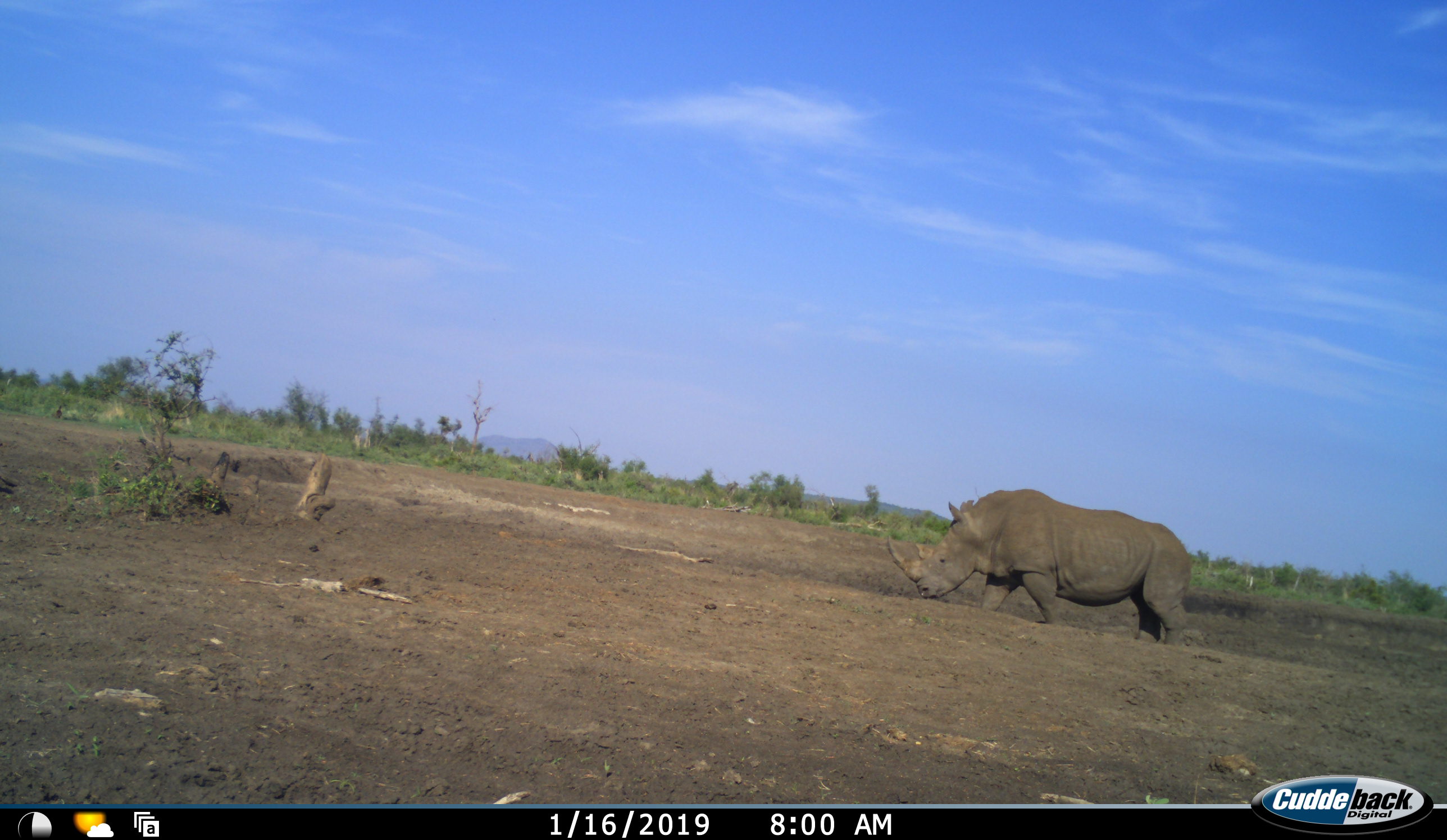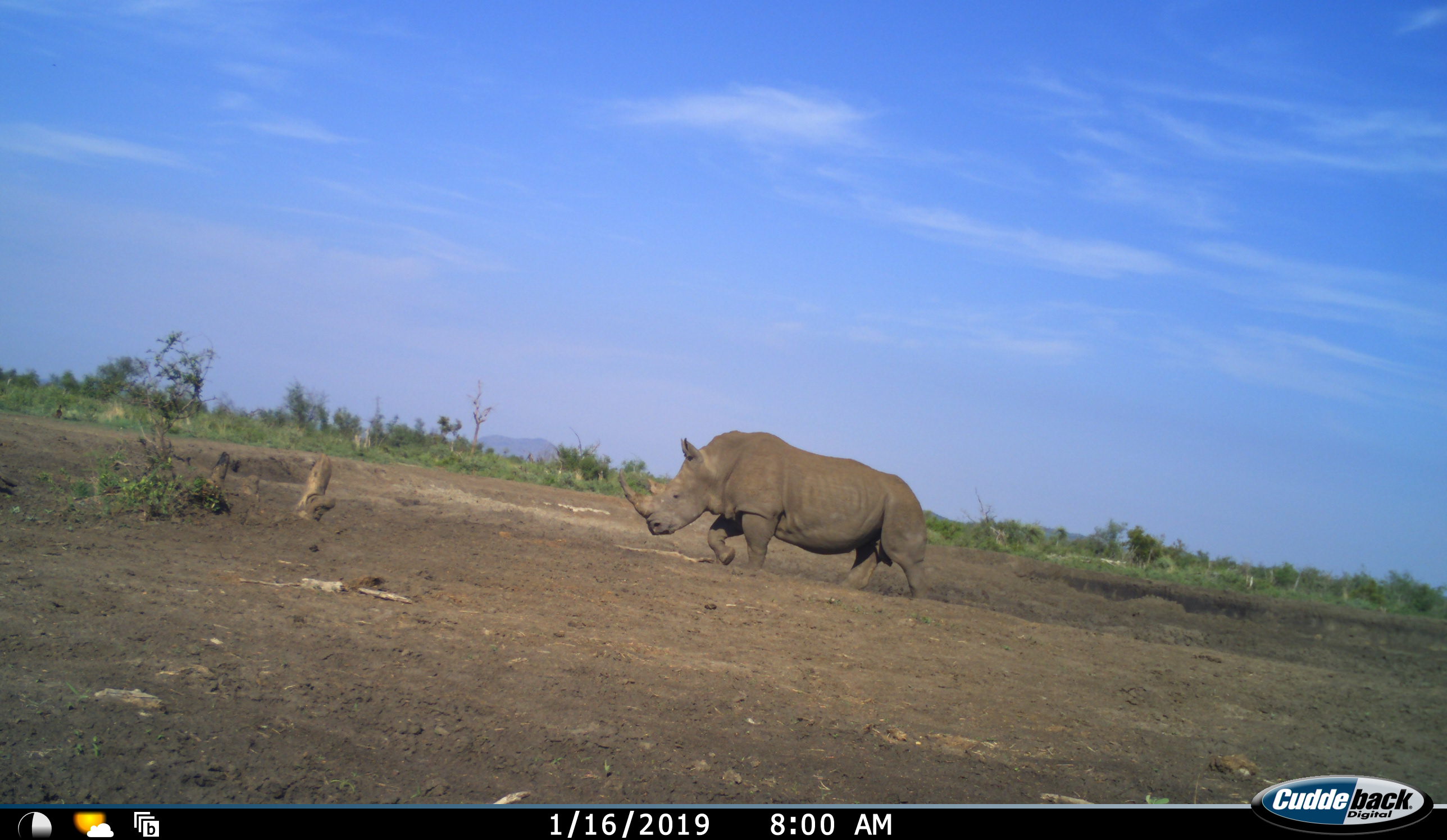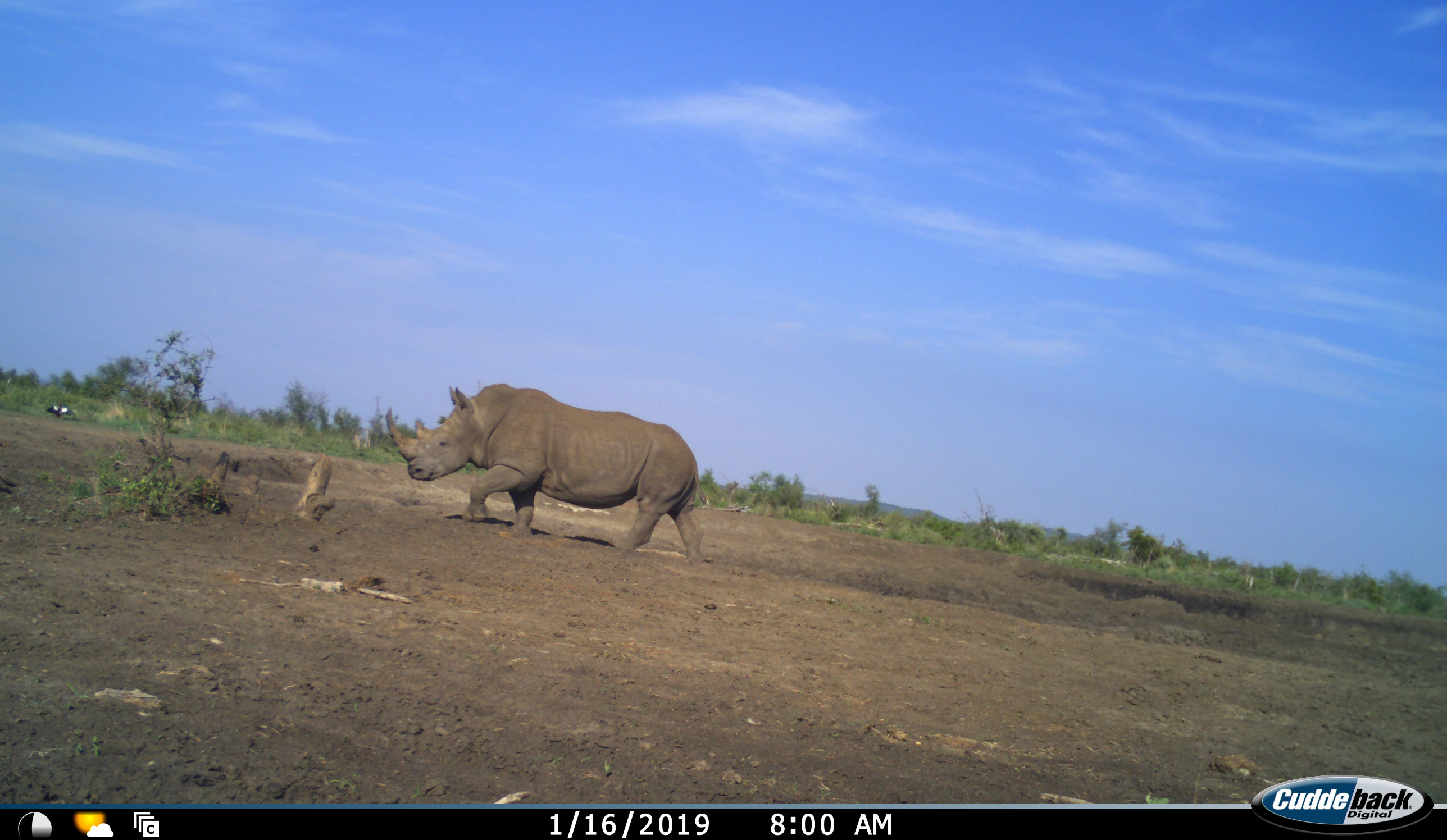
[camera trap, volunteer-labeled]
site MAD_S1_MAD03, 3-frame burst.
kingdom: Animalia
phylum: Chordata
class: Mammalia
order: Perissodactyla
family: Rhinocerotidae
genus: Ceratotherium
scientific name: Ceratotherium simum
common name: white rhinoceros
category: rhinoceroswhite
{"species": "rhinoceroswhite (white rhinoceros) (Ceratotherium simum)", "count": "1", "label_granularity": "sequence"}